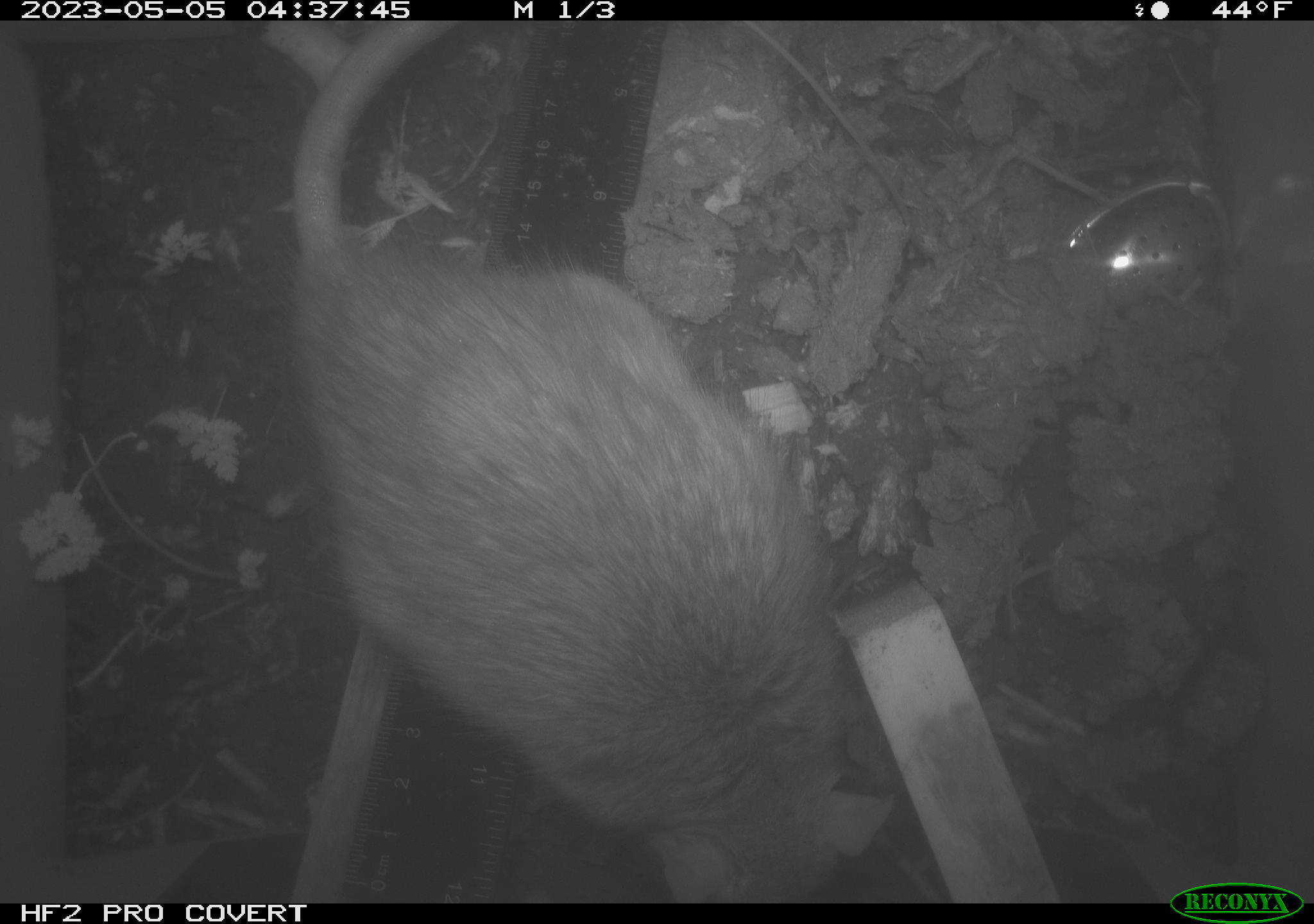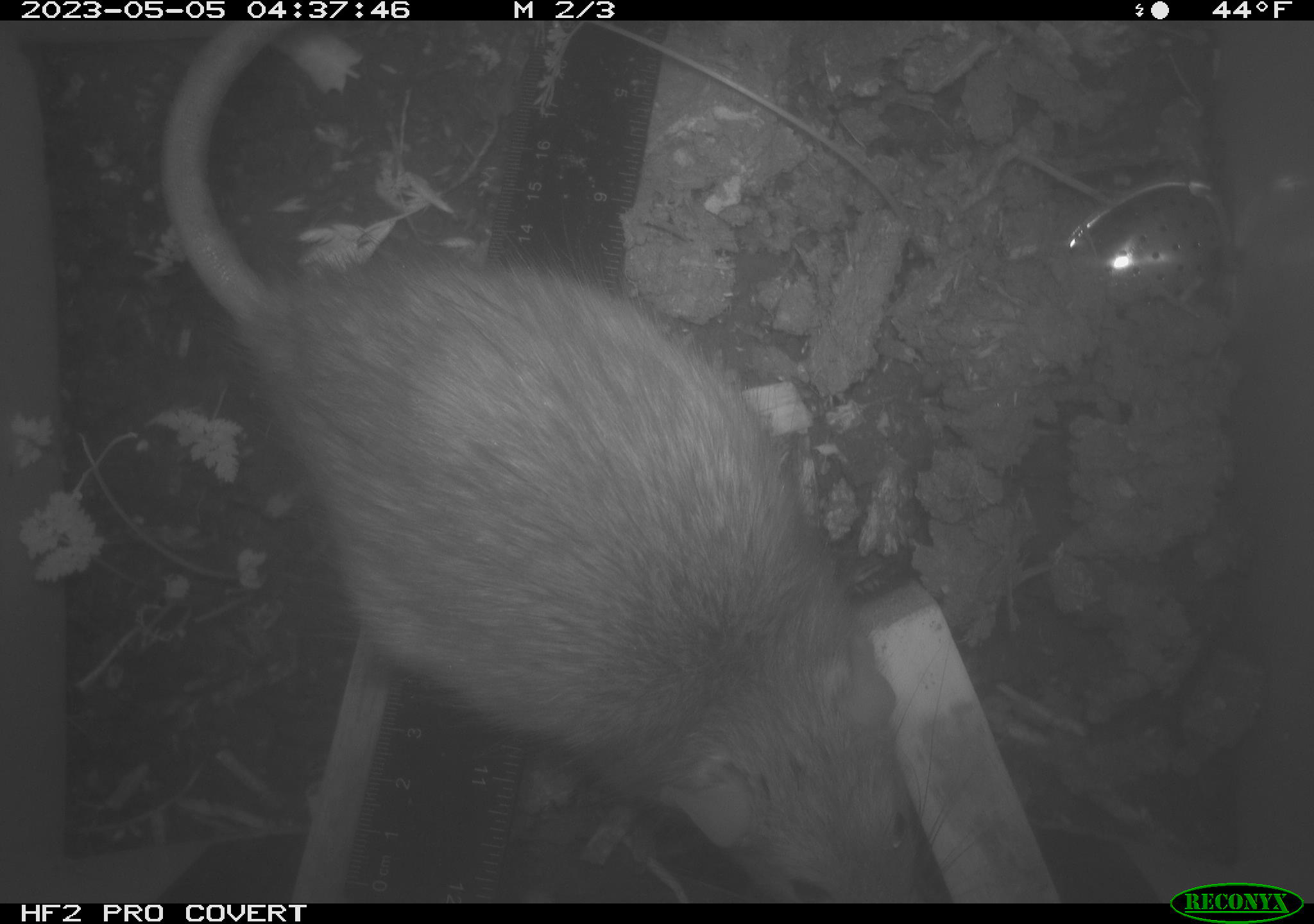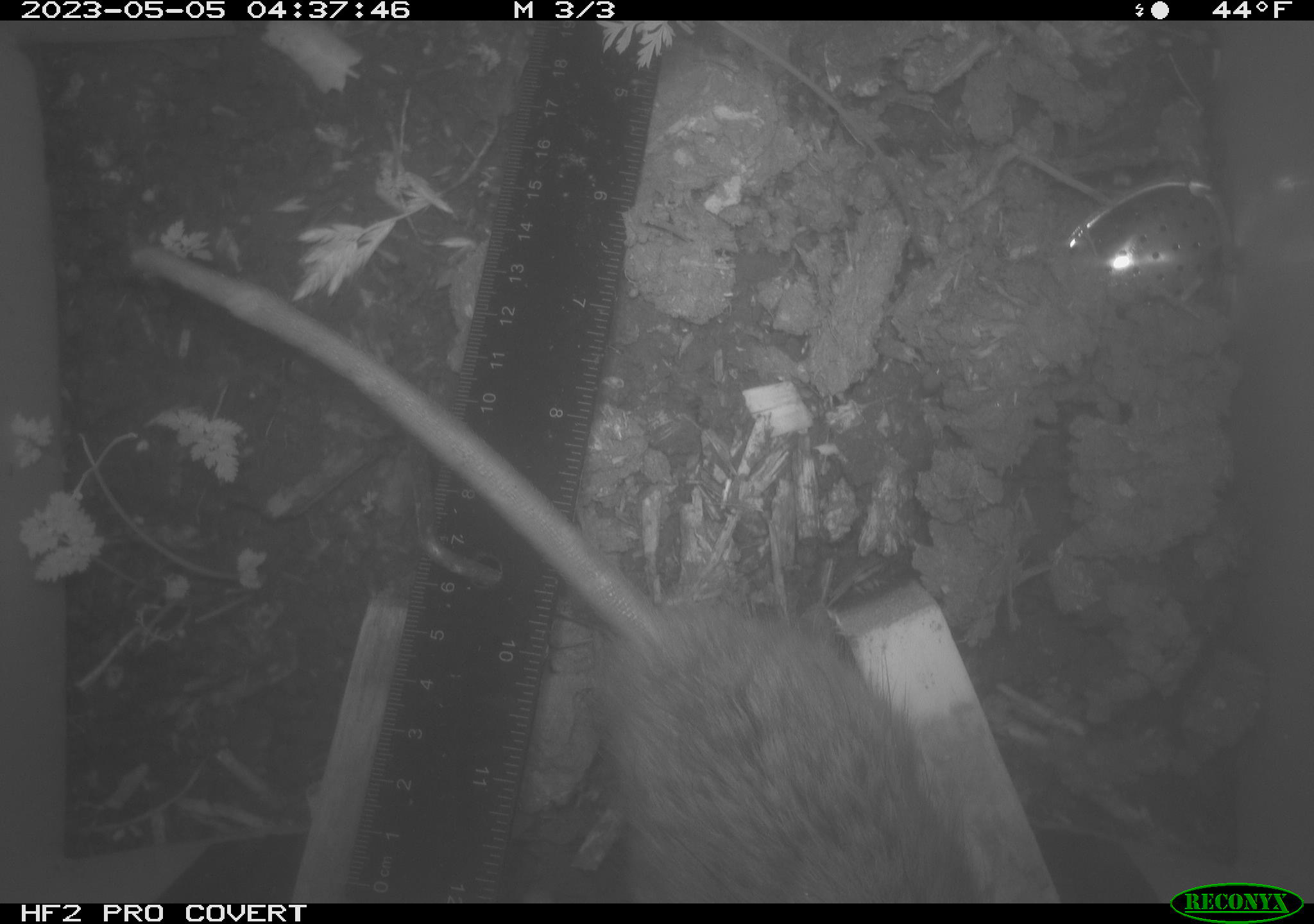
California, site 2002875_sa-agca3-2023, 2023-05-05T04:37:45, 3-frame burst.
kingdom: Animalia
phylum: Chordata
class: Mammalia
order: Rodentia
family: Muridae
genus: Rattus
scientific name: Rattus rattus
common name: house rat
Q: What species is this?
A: House rat (Rattus rattus).